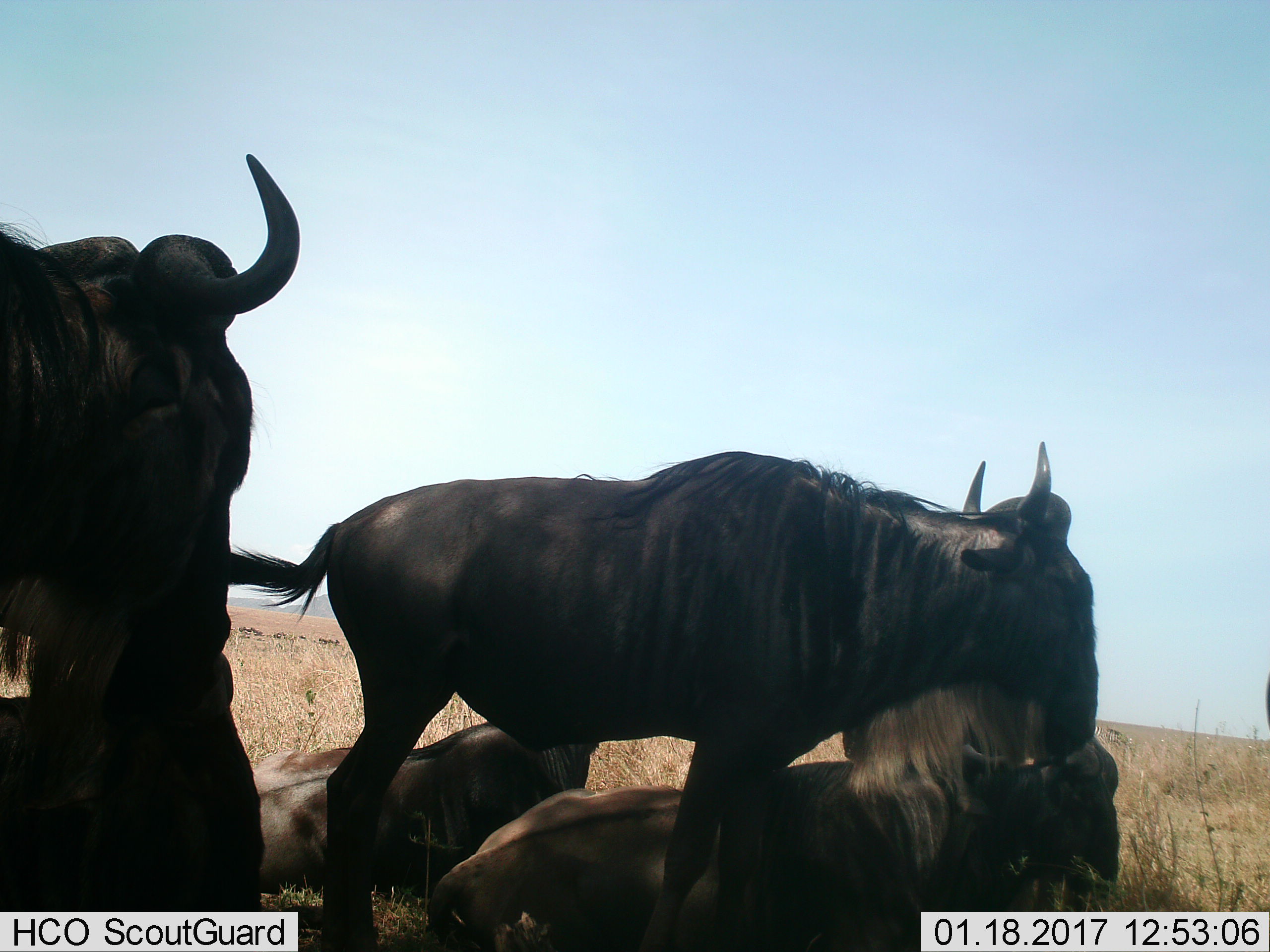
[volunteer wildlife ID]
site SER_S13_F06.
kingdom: Animalia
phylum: Chordata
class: Mammalia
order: Artiodactyla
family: Bovidae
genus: Connochaetes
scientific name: Connochaetes taurinus taurinus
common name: blue wildebeest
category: wildebeestblue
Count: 4.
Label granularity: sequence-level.